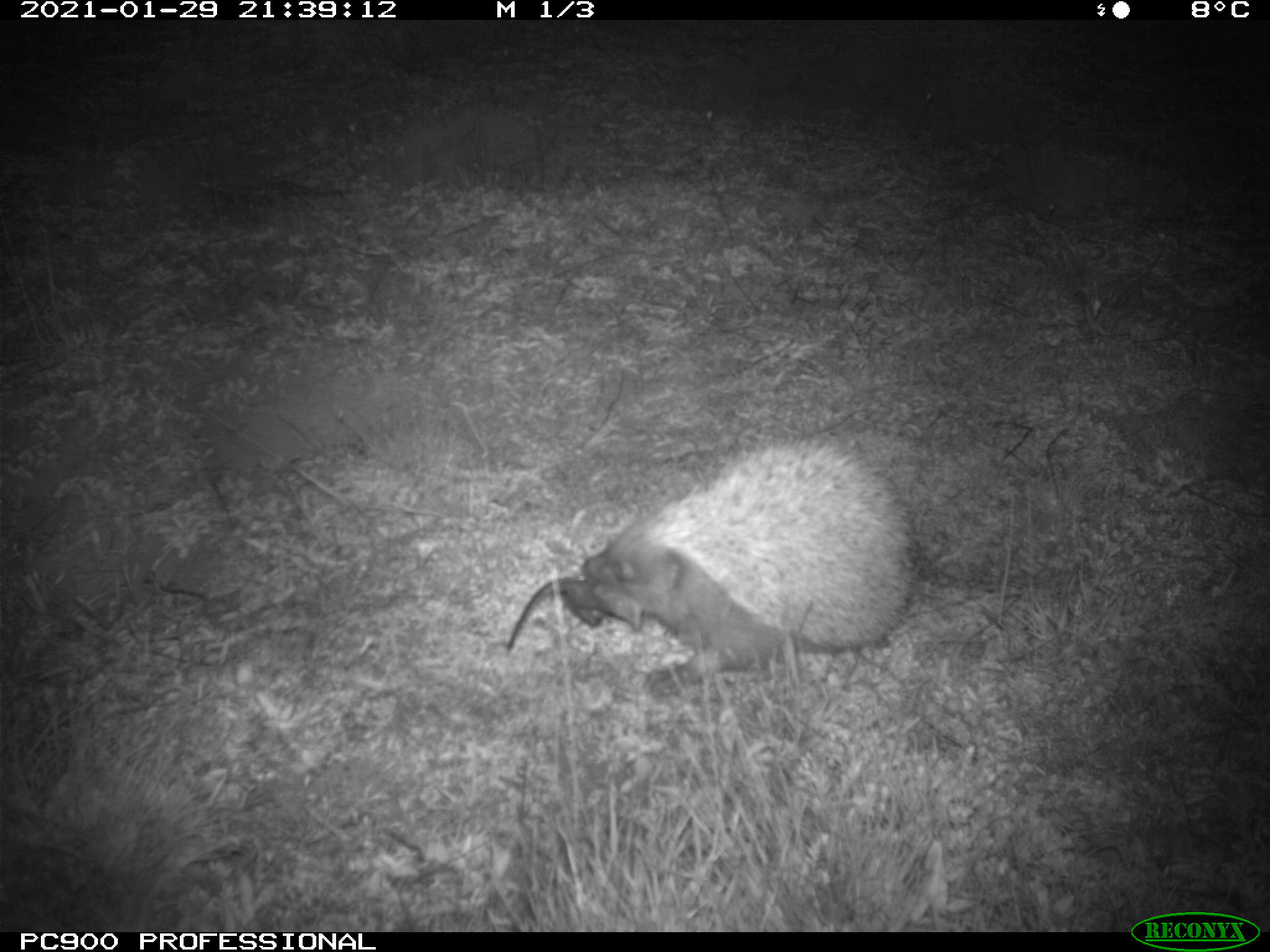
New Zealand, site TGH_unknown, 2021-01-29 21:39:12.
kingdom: Animalia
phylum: Chordata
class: Mammalia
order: Eulipotyphla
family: Erinaceidae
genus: Erinaceus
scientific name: Erinaceus europaeus europaeus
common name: european hedgehog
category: hedgehog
Hedgehog (european hedgehog) (Erinaceus europaeus europaeus).